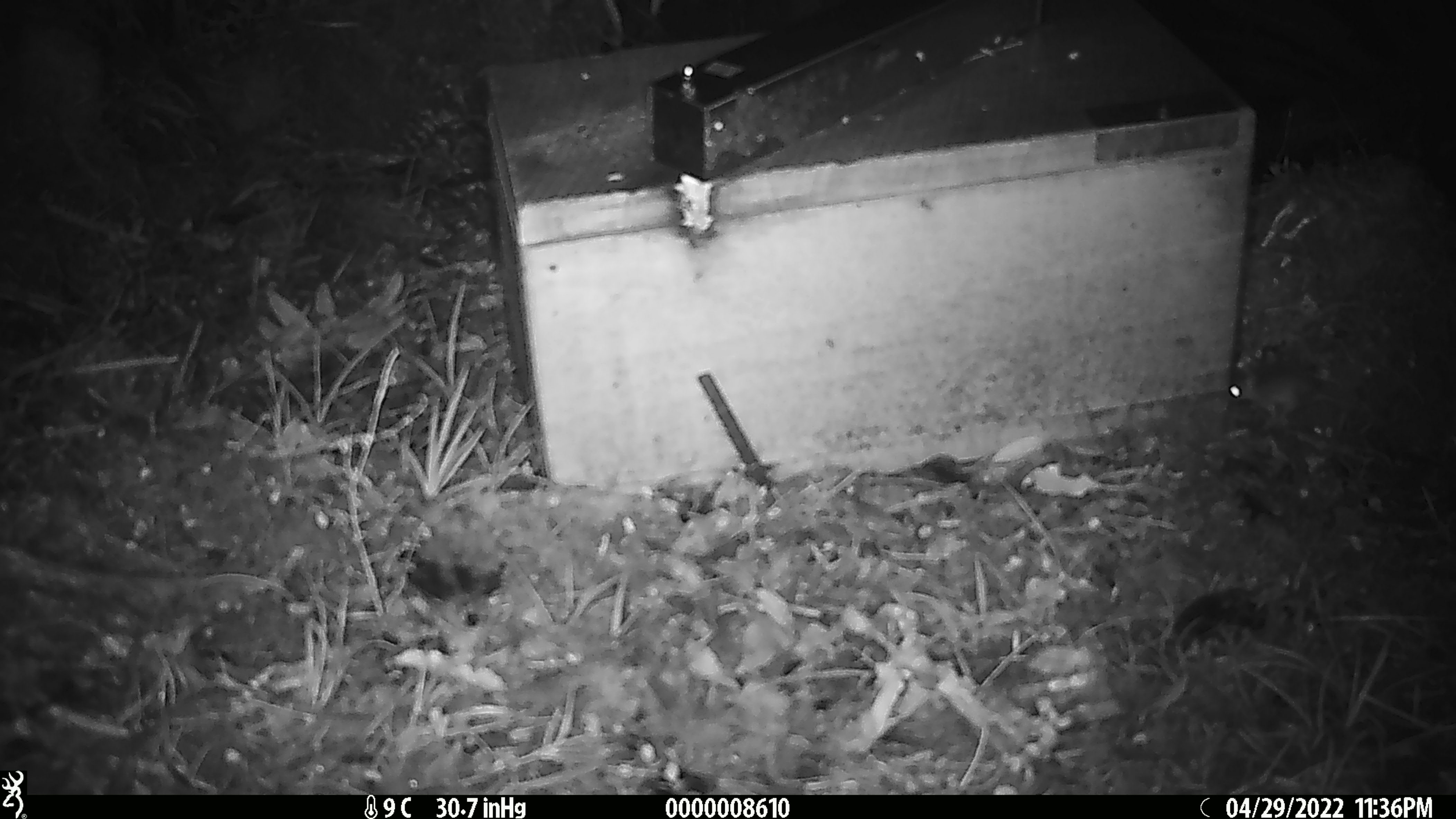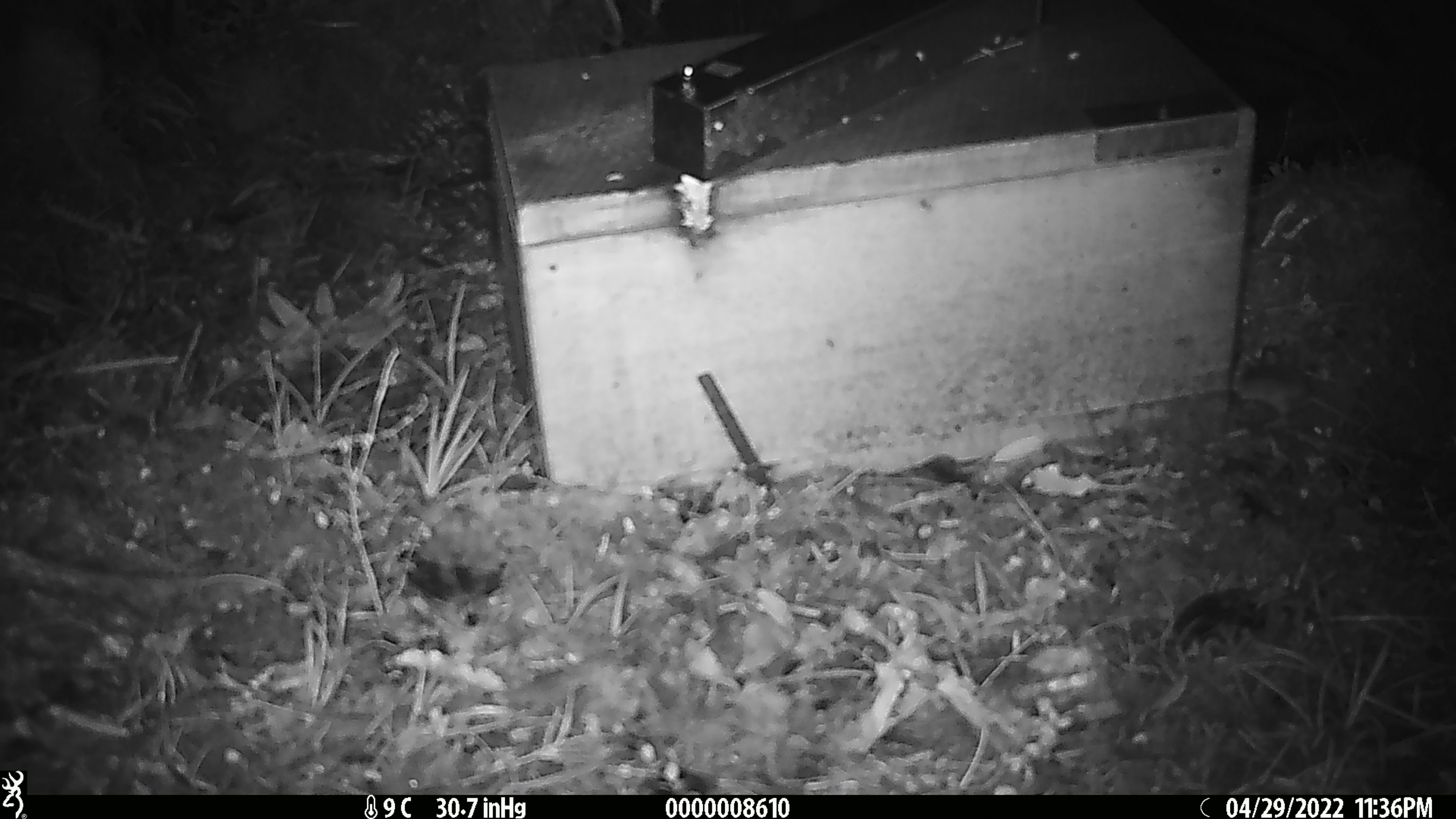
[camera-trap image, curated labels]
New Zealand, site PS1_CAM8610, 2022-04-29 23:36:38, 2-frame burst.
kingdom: Animalia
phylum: Chordata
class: Mammalia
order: Rodentia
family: Muridae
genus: Mus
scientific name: Mus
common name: mouse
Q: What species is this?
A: Mouse (Mus).